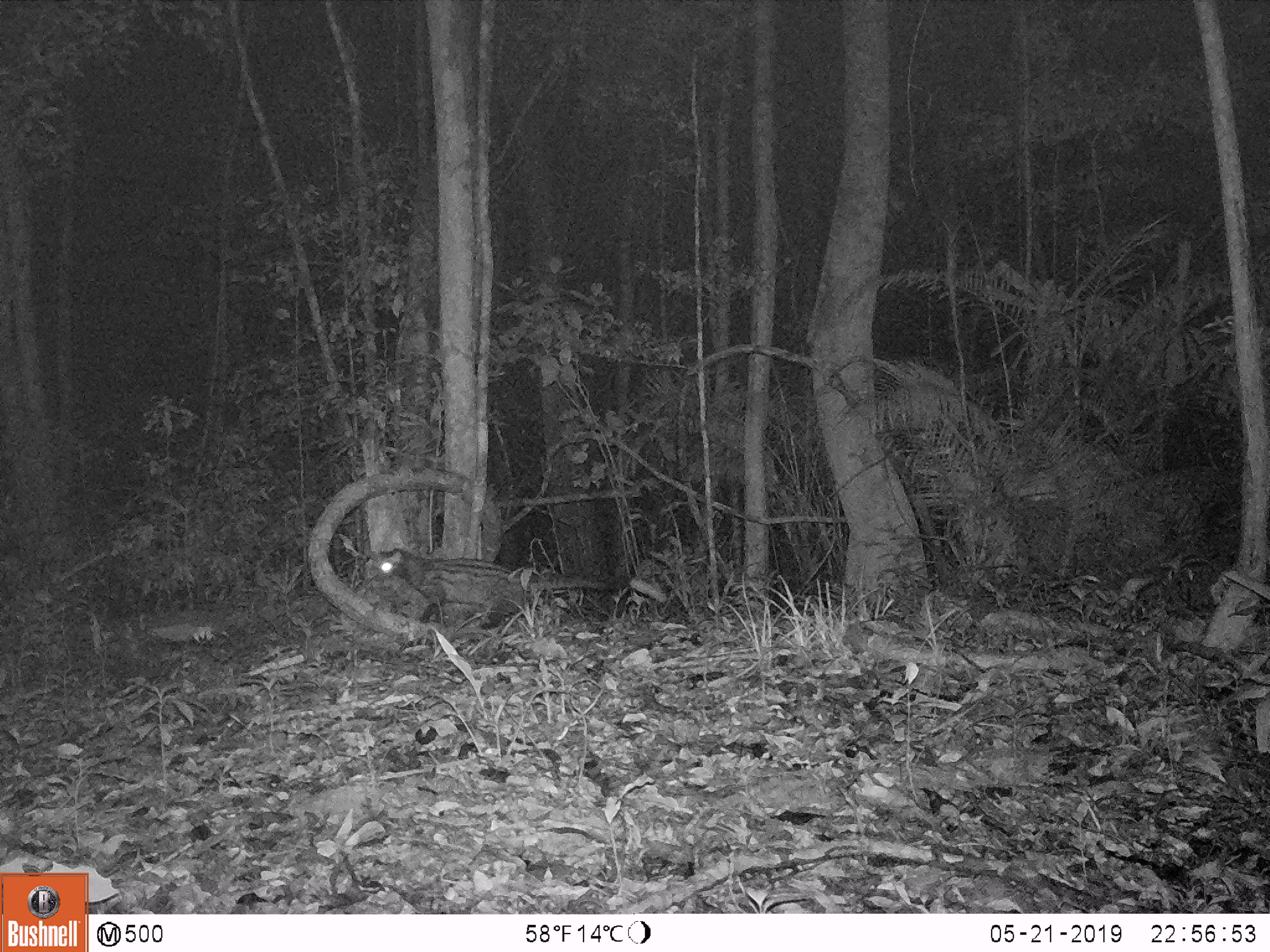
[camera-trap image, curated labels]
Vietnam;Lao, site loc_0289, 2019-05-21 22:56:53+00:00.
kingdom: Animalia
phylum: Chordata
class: Mammalia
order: Carnivora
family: Viverridae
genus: Paradoxurus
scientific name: Paradoxurus hermaphroditus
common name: common palm civet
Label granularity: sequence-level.